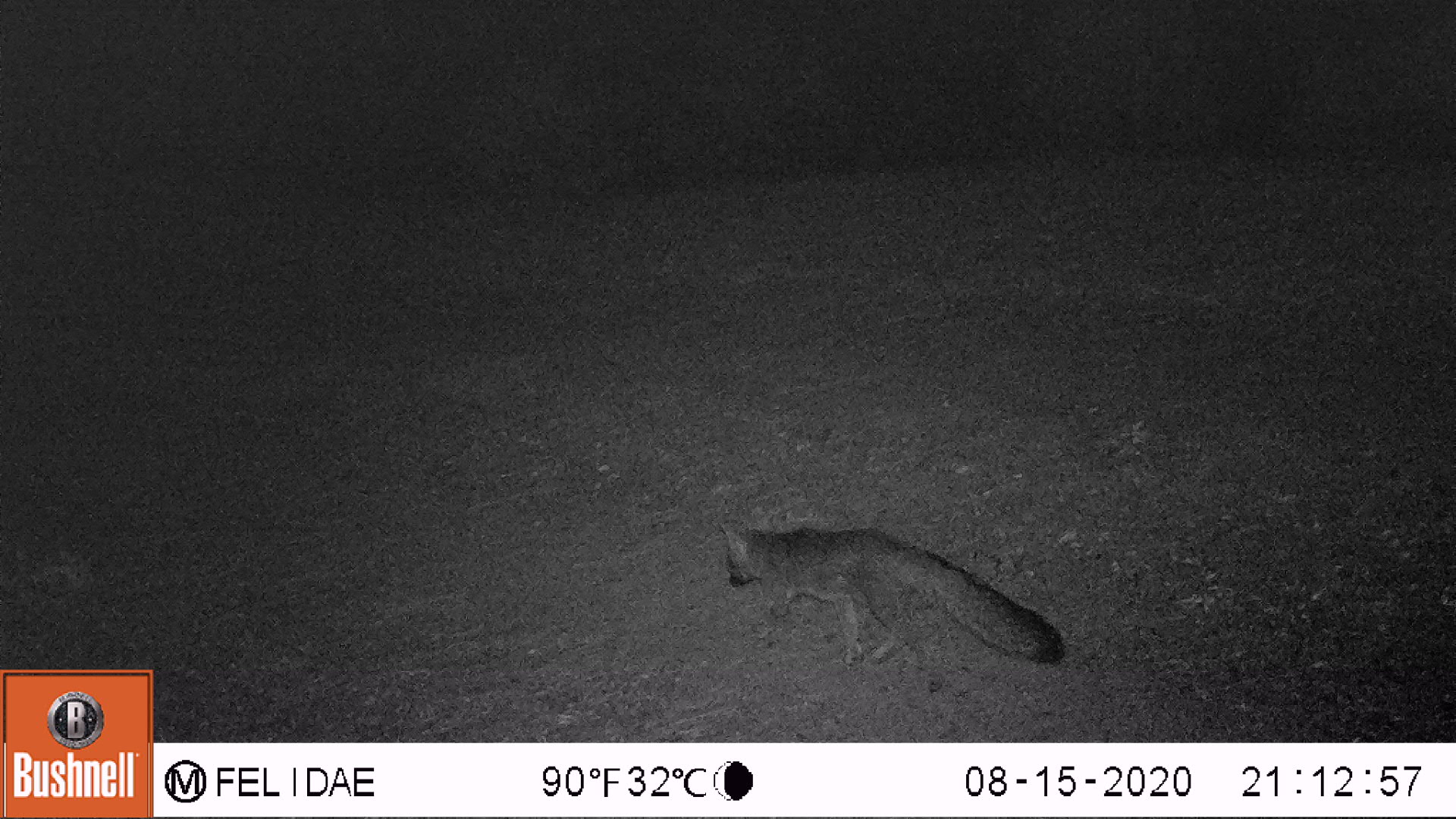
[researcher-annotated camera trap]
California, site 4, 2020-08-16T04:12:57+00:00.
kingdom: Animalia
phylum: Chordata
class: Mammalia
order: Carnivora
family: Canidae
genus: Urocyon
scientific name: Urocyon cinereoargenteus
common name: gray fox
Gray fox (Urocyon cinereoargenteus).